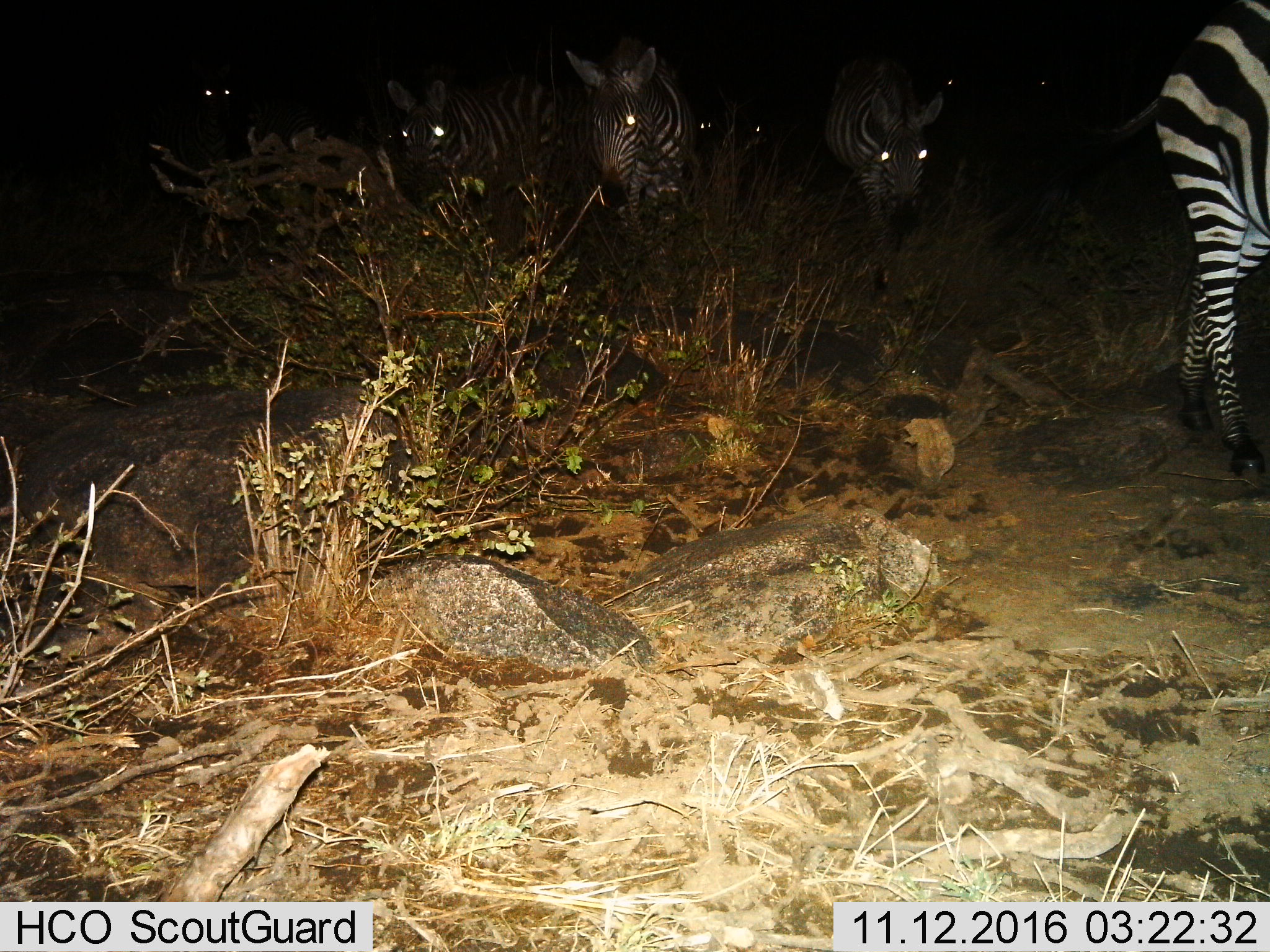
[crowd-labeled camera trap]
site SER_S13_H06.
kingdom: Animalia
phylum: Chordata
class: Mammalia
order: Perissodactyla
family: Equidae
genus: Equus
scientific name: Equus quagga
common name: plains zebra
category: zebraplains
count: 6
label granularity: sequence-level